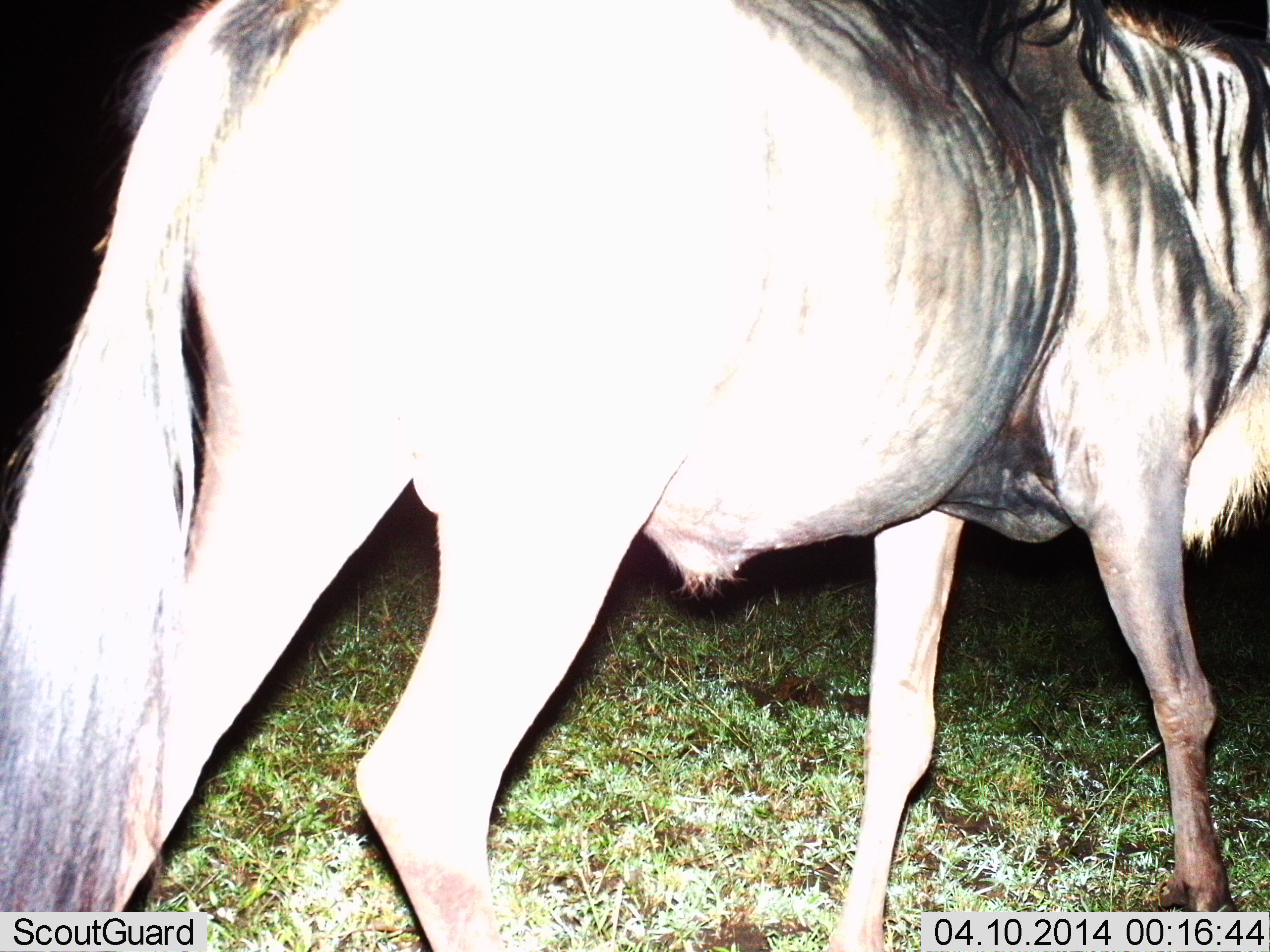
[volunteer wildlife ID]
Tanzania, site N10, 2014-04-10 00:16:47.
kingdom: Animalia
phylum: Chordata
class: Mammalia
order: Artiodactyla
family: Bovidae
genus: Connochaetes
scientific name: Connochaetes taurinus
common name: blue wildebeest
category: wildebeest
Wildebeest (blue wildebeest) (Connochaetes taurinus), count 1. Behavior (volunteer vote fractions): standing 41%, resting 0%, moving 62%, interacting 0%. Young present (vote fraction): 0%. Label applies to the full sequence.